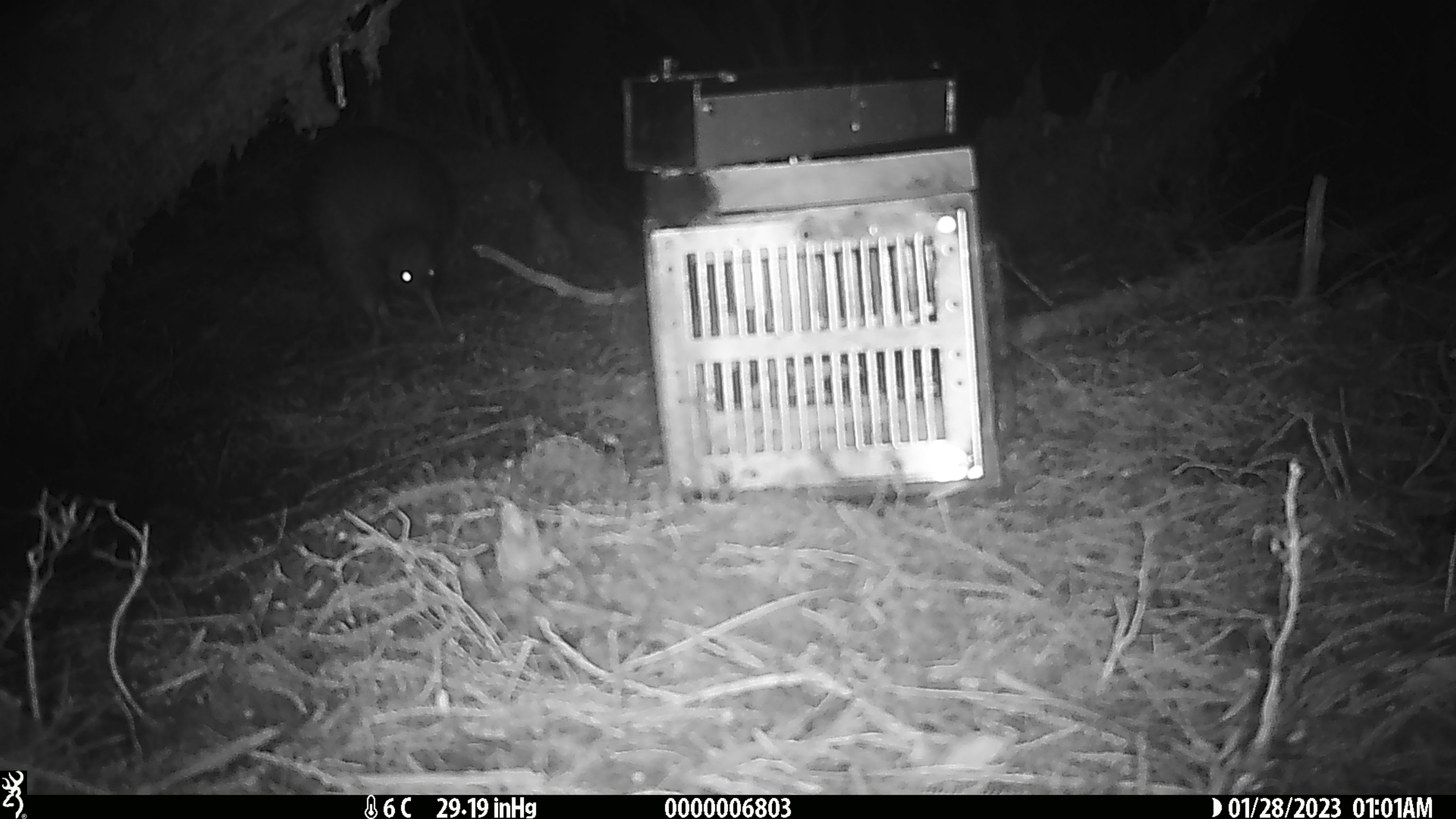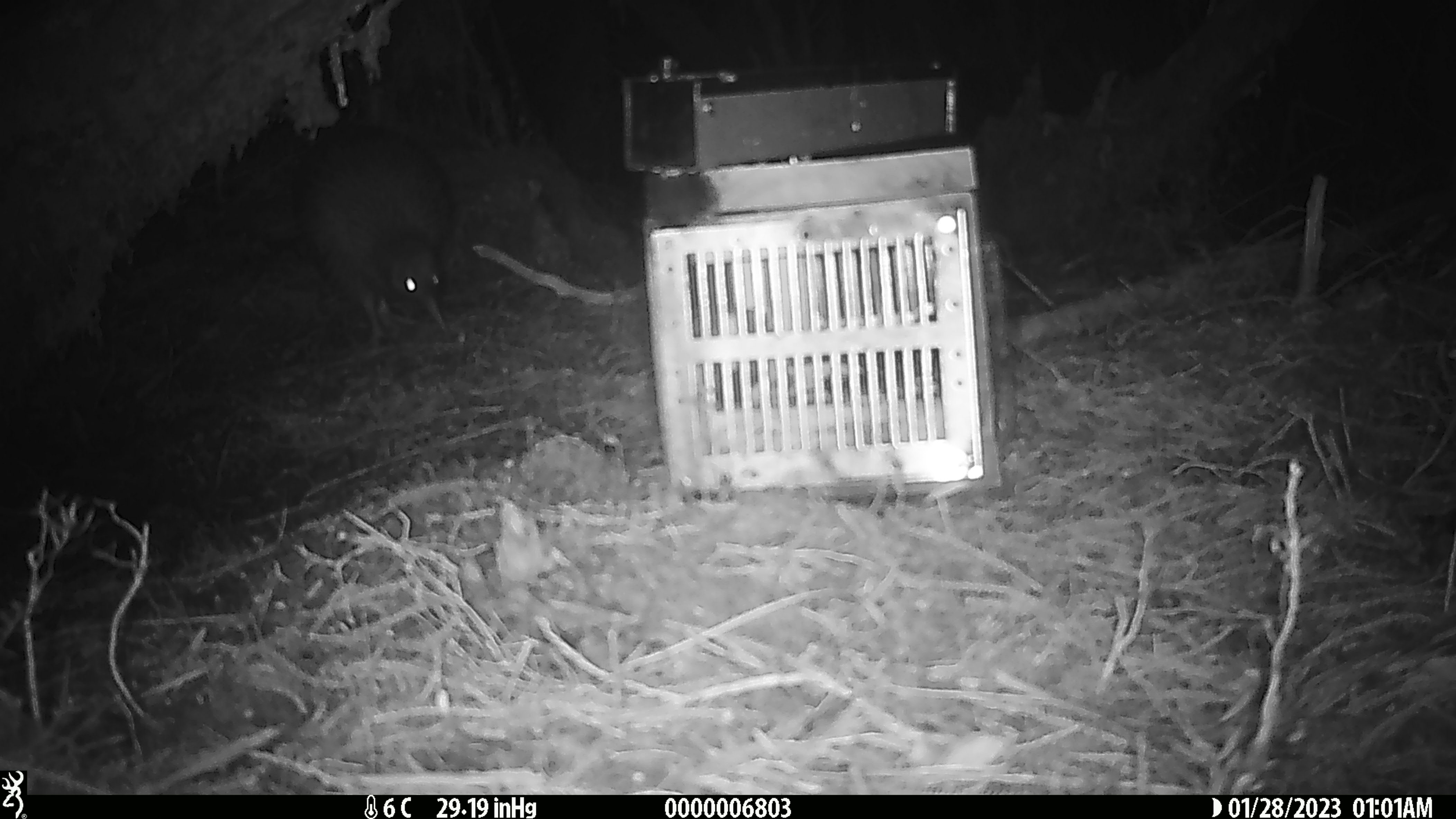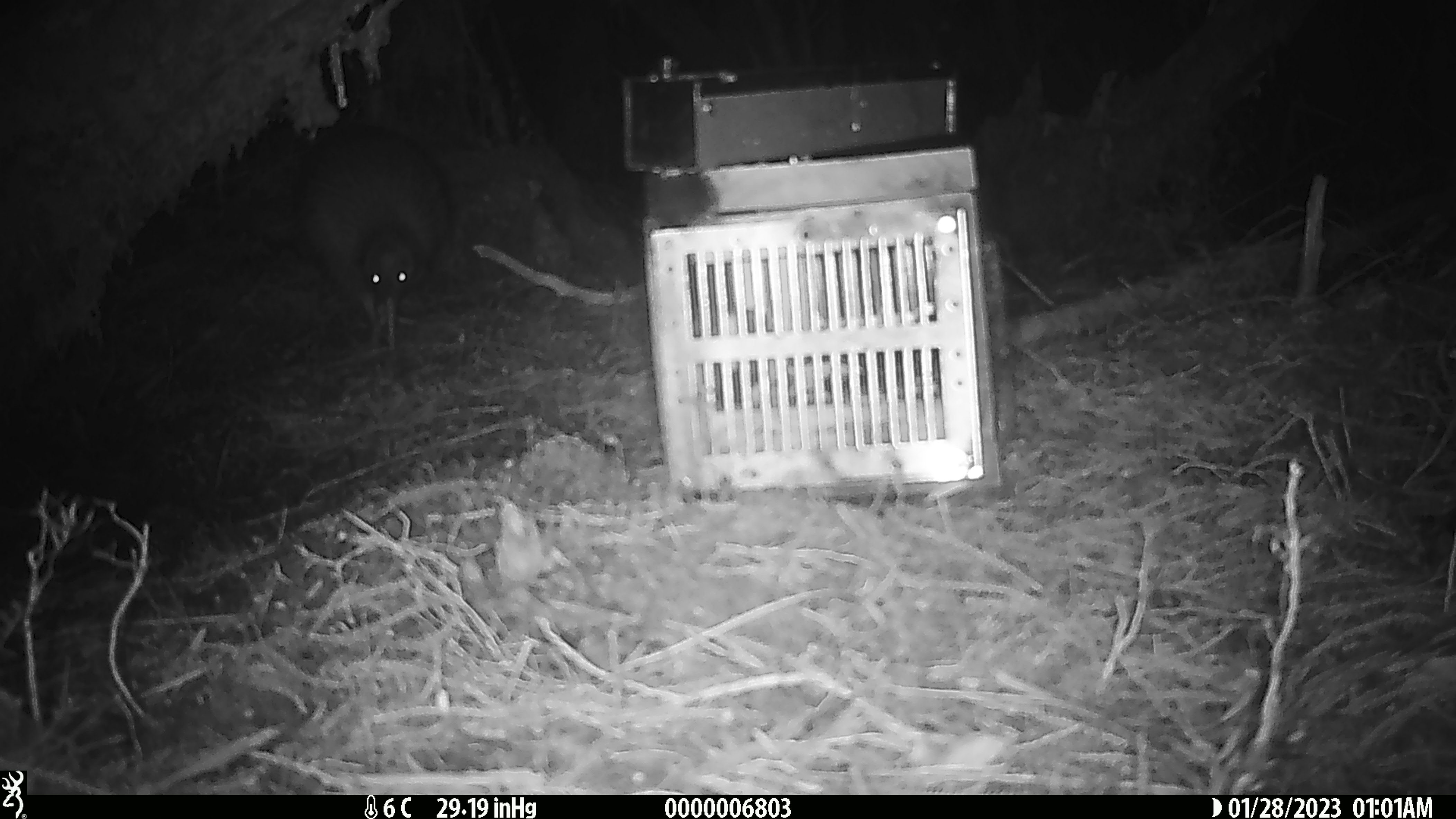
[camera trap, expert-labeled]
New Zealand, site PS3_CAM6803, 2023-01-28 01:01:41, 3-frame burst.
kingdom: Animalia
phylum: Chordata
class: Aves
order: Apterygiformes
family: Apterygidae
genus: Apteryx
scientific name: Apteryx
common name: kiwi